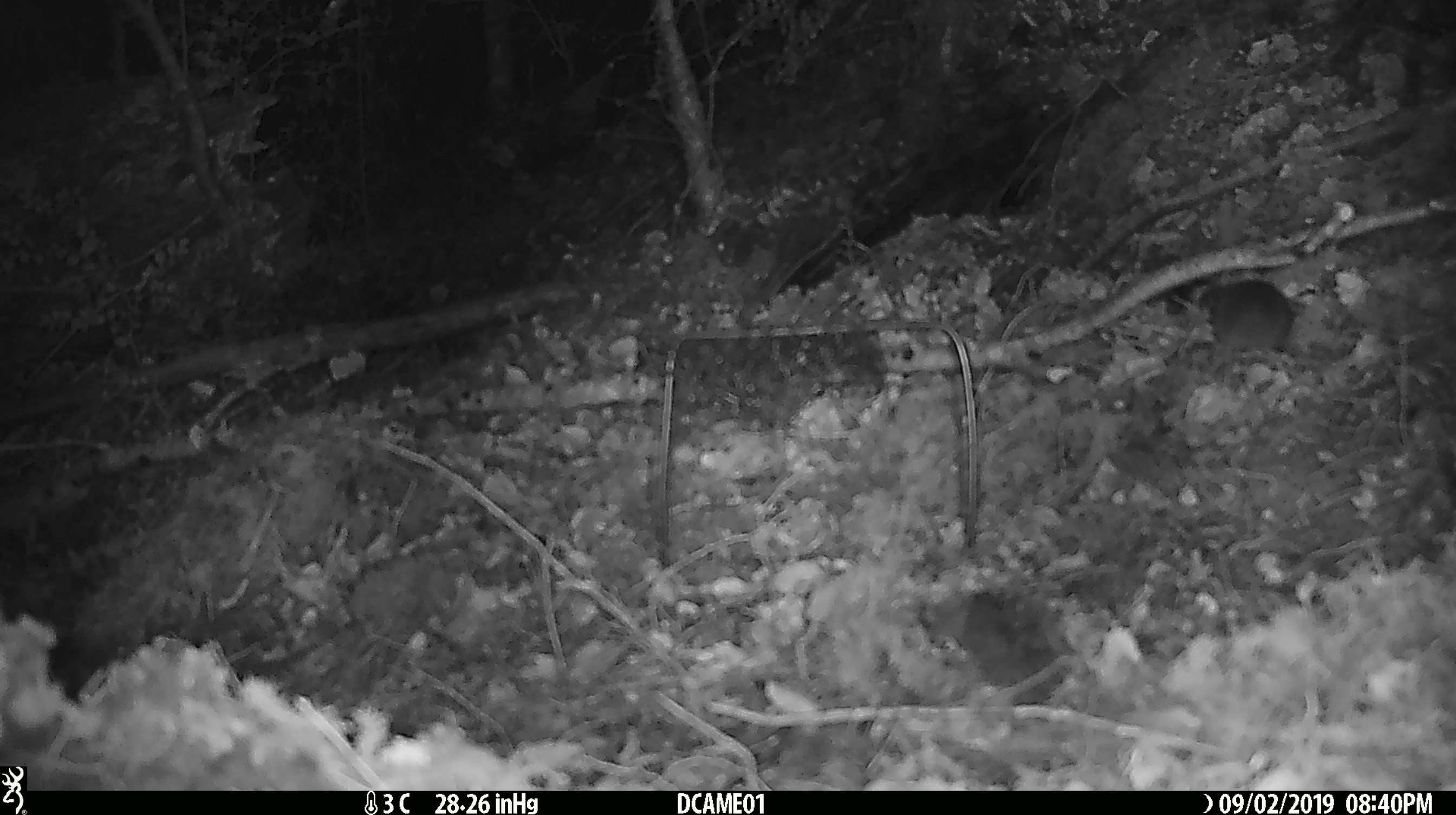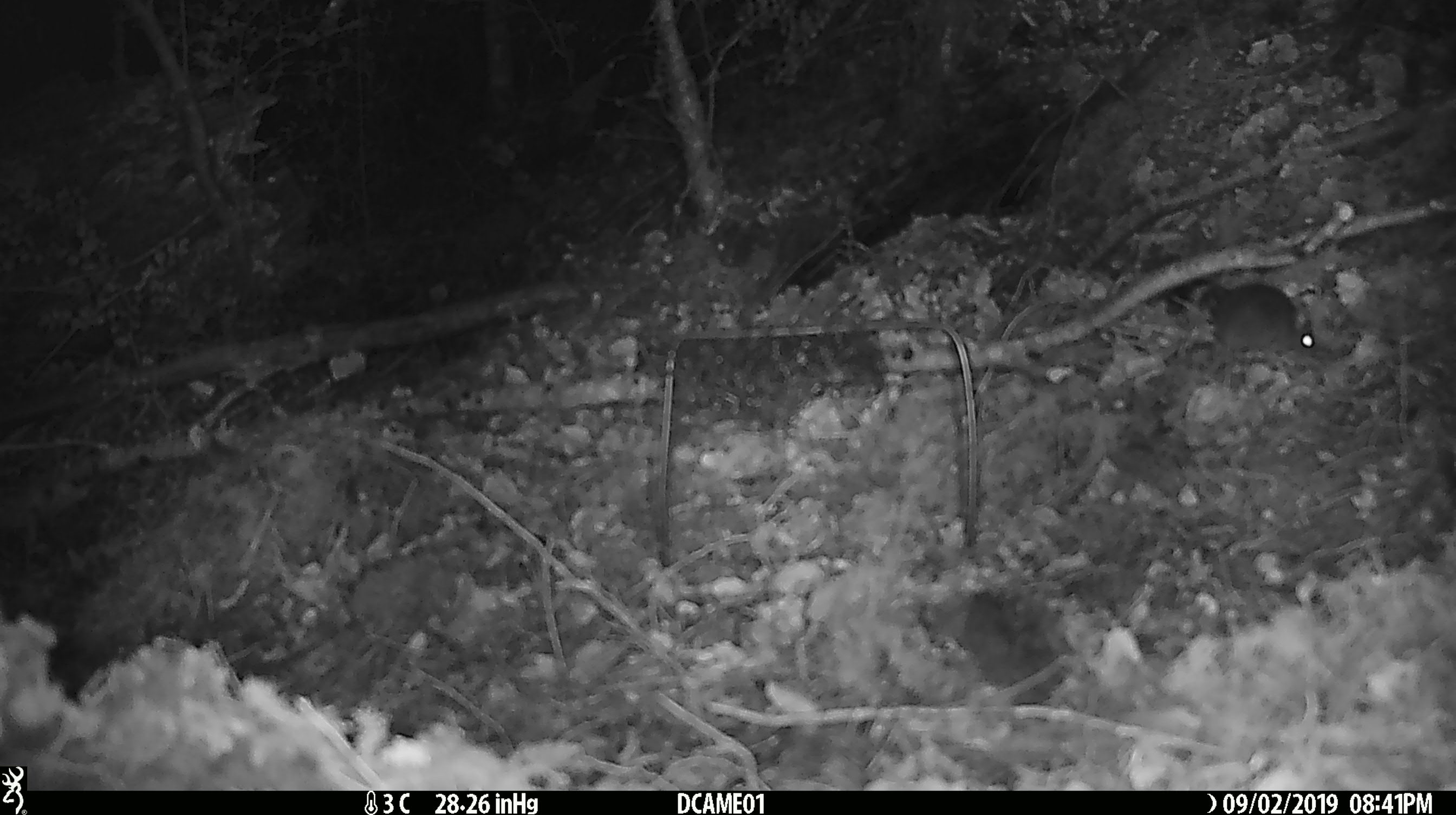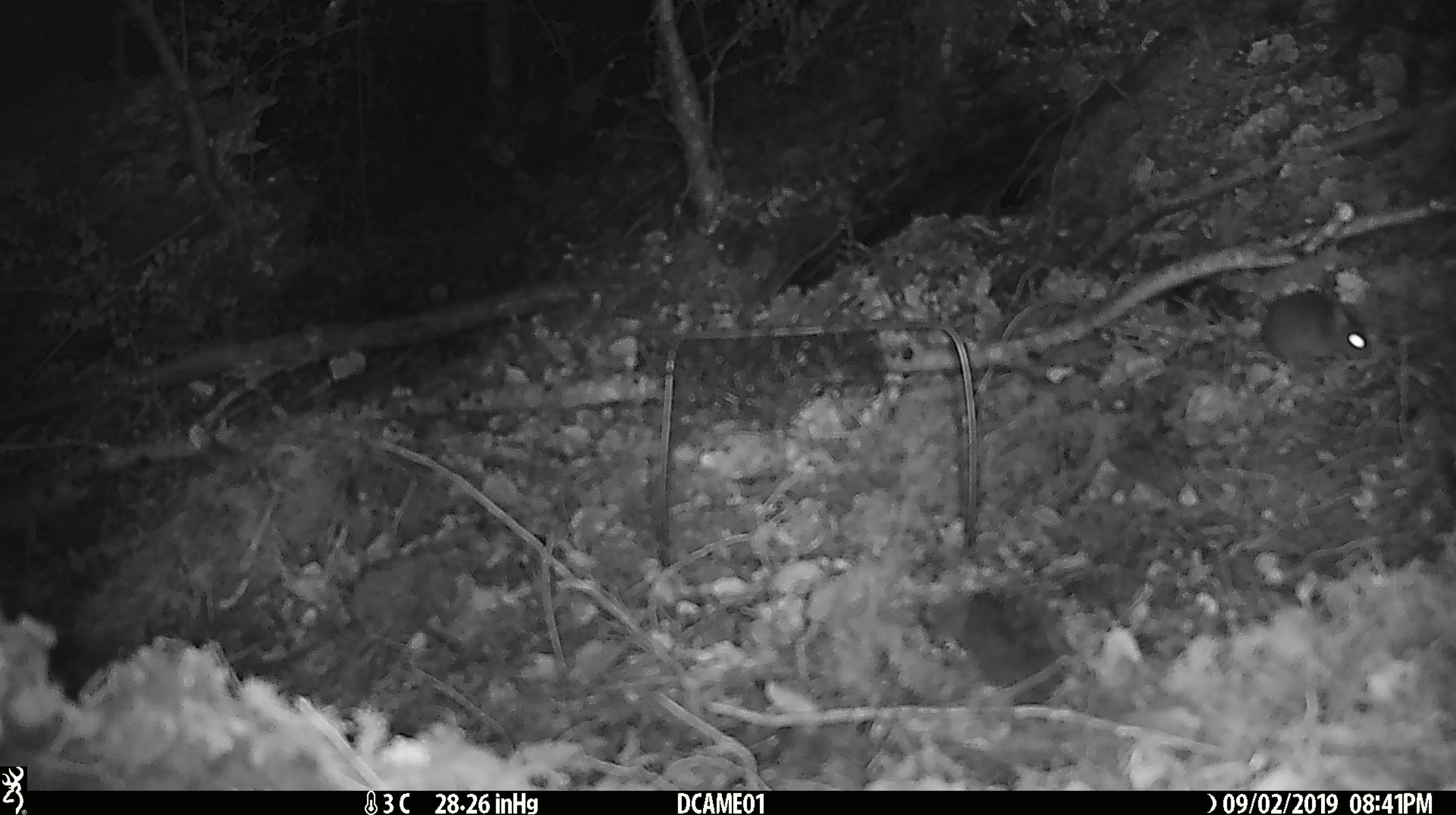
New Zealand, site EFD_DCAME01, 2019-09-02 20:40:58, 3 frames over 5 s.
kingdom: Animalia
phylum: Chordata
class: Mammalia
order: Rodentia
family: Muridae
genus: Mus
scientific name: Mus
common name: mouse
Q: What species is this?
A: Mouse (Mus).